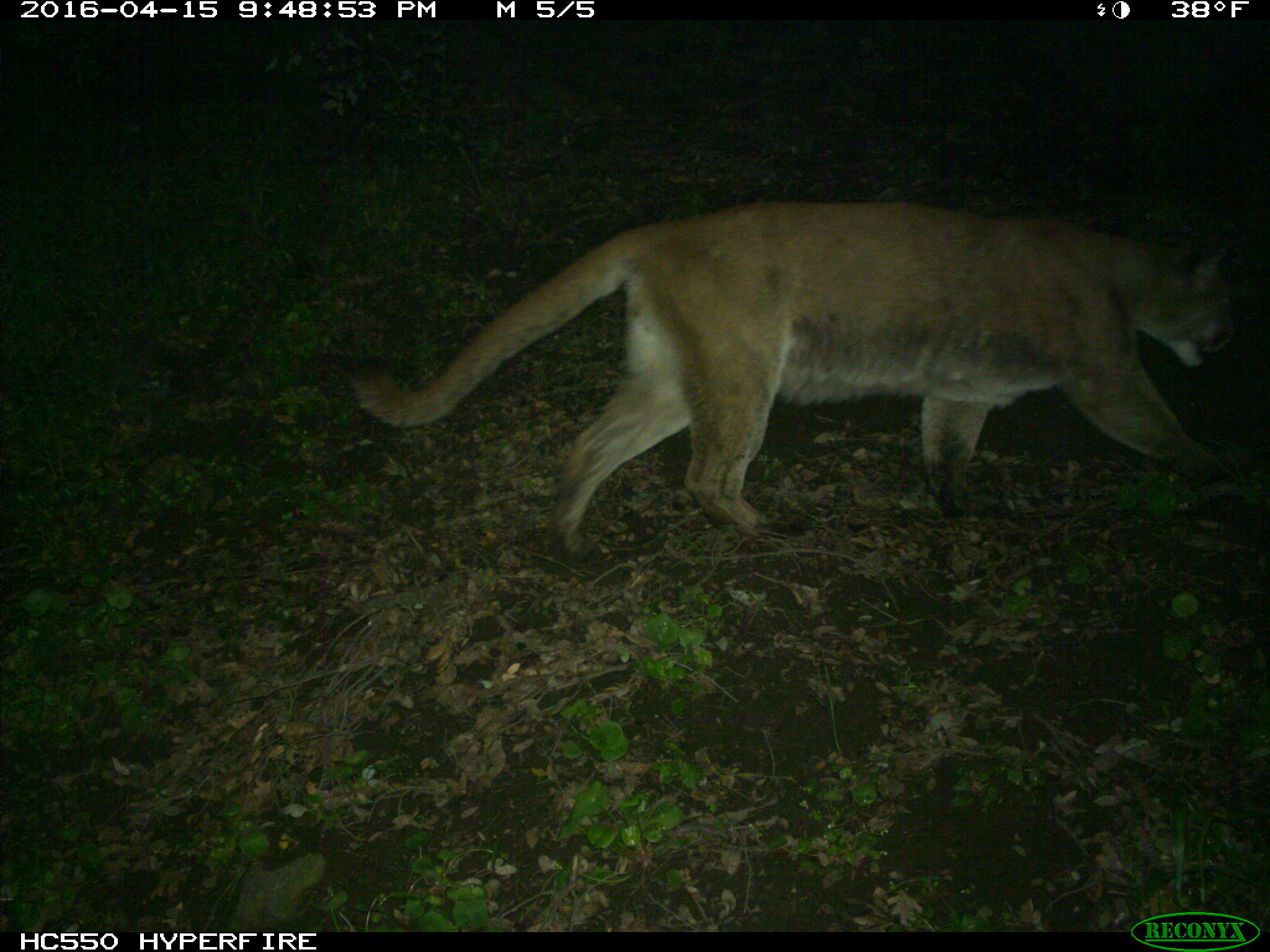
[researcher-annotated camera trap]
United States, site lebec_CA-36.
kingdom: Animalia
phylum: Chordata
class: Mammalia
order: Carnivora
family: Felidae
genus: Puma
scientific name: Puma concolor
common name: mountain lion